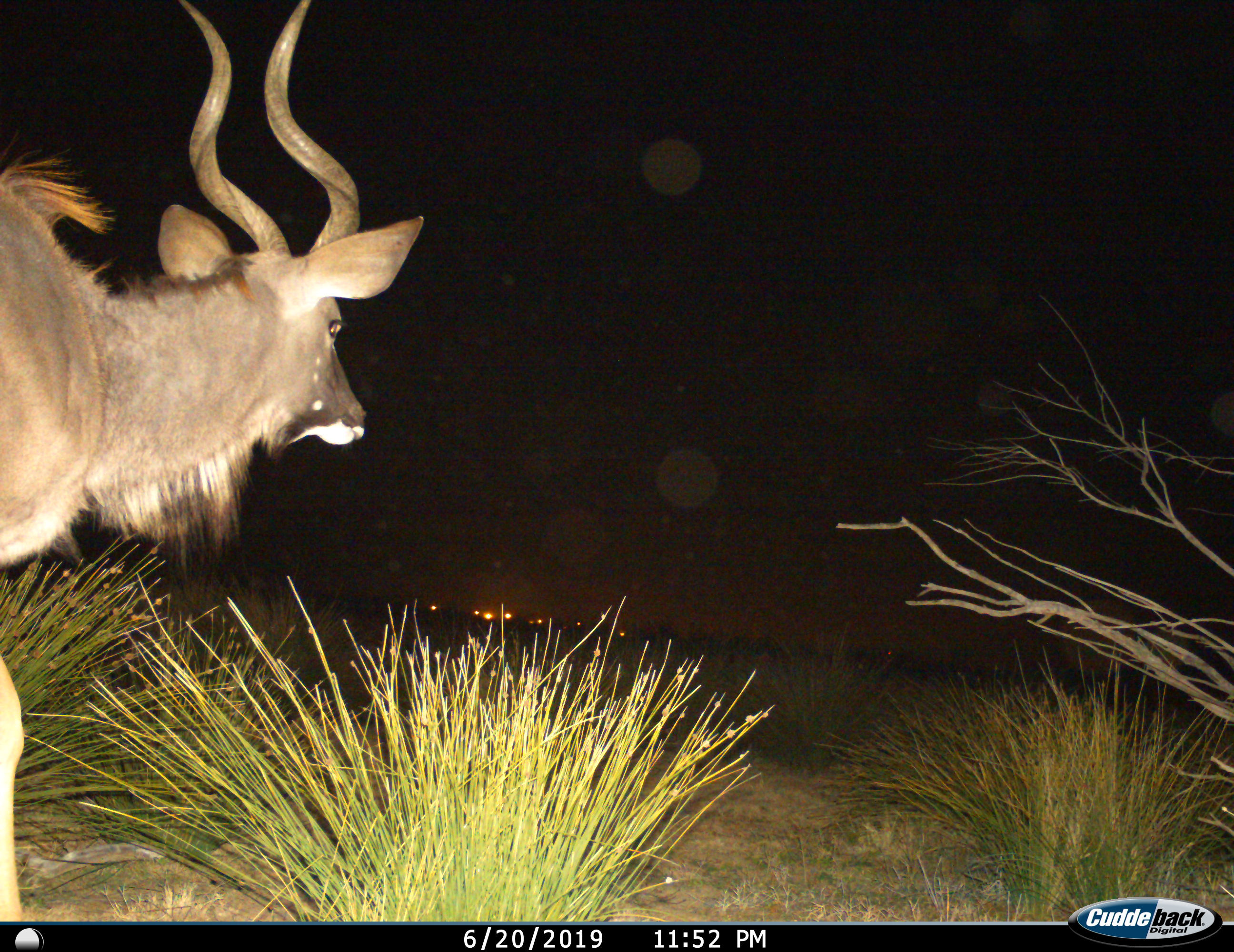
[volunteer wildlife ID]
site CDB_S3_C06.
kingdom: Animalia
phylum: Chordata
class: Mammalia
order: Artiodactyla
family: Bovidae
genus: Tragelaphus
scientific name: Tragelaphus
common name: kudu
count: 1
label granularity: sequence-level